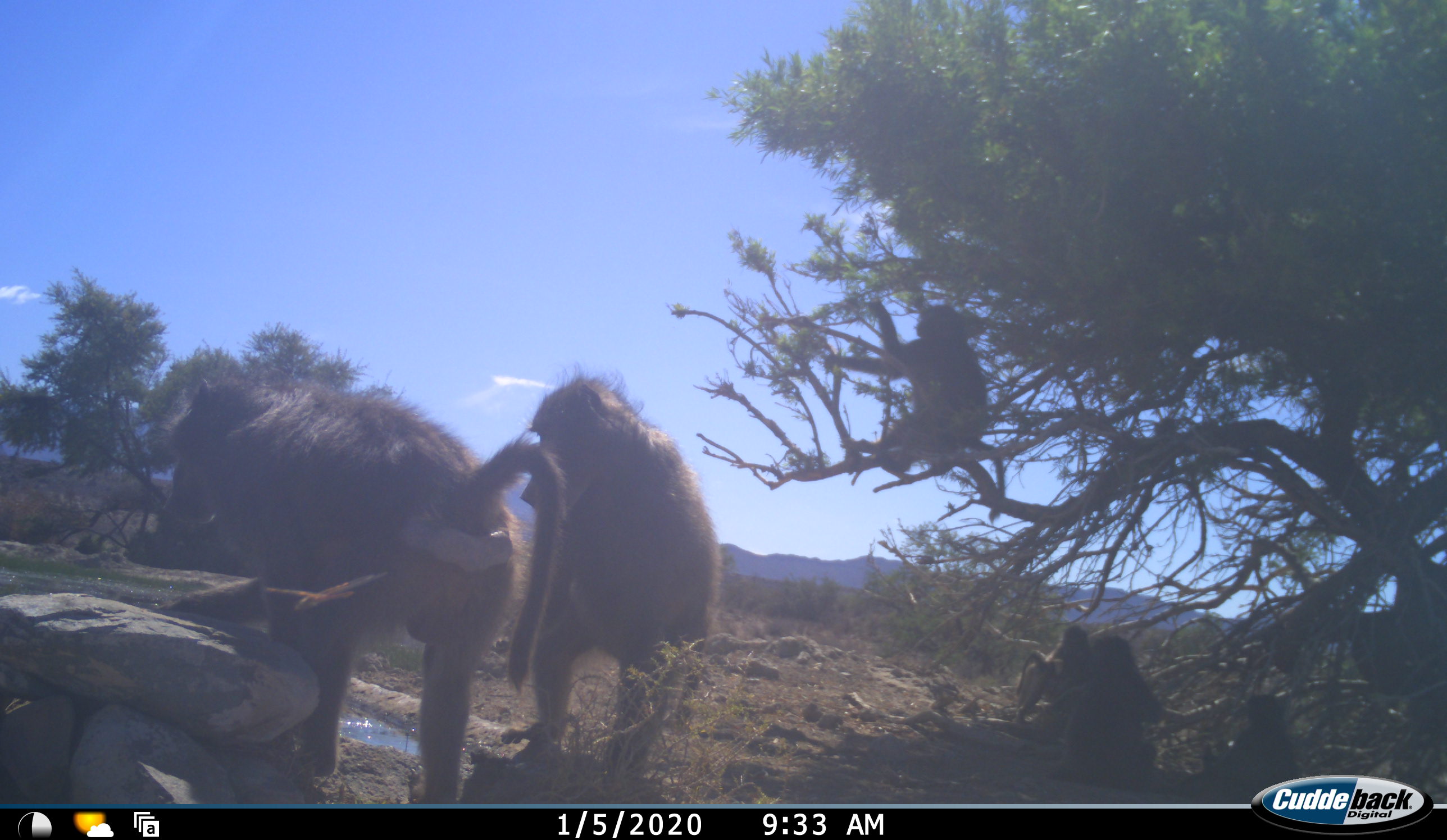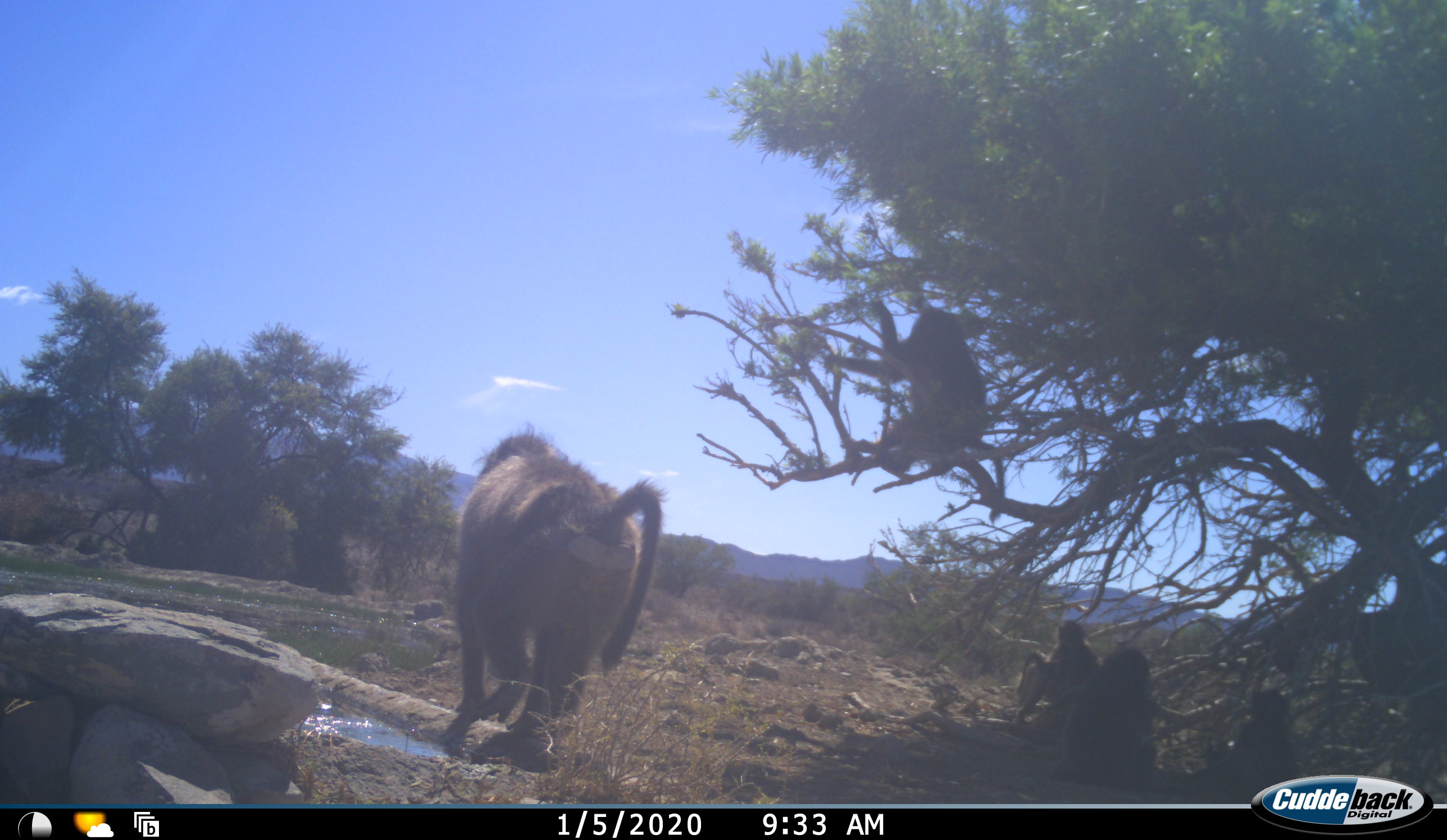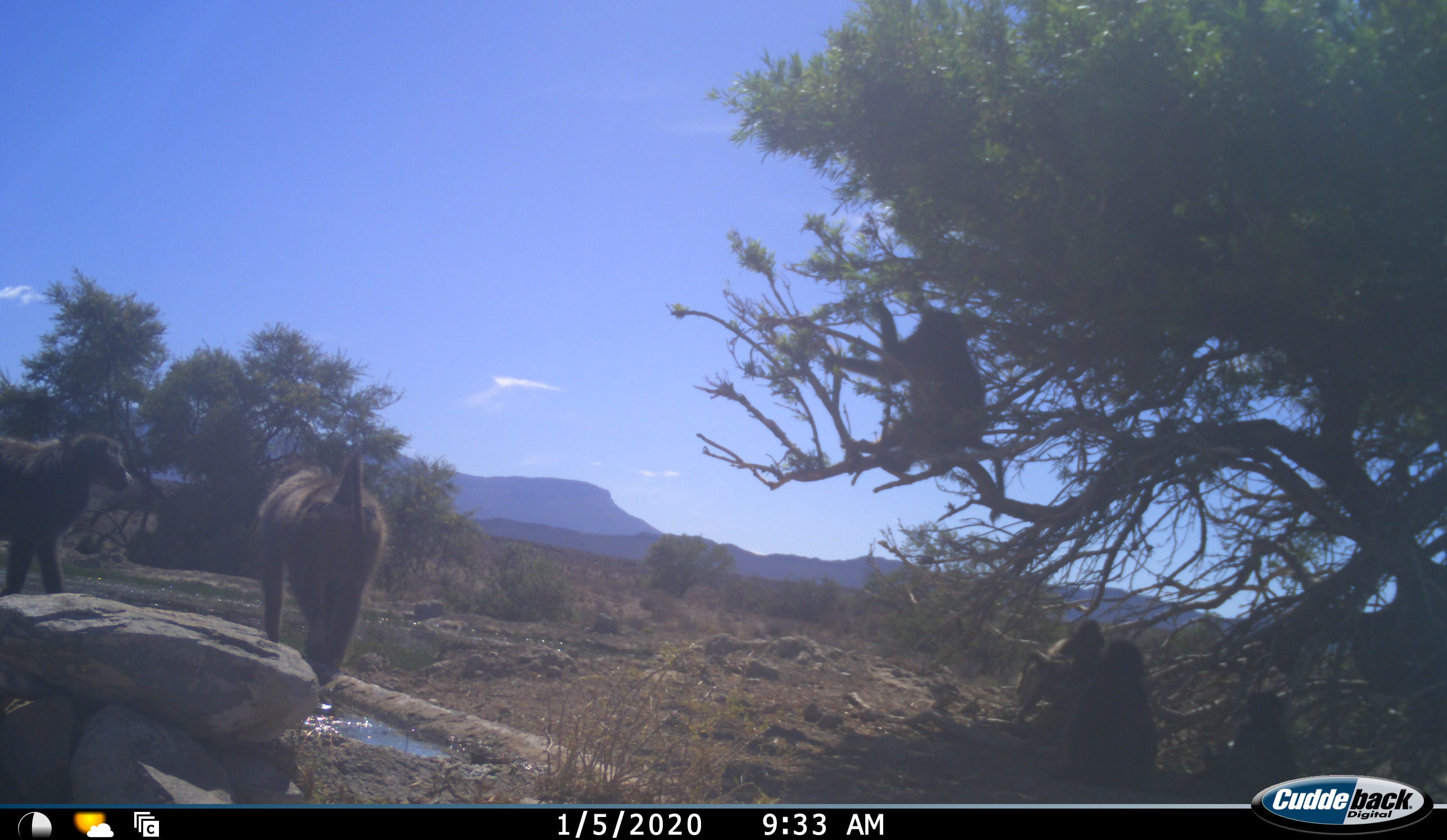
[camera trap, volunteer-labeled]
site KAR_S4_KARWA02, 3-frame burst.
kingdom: Animalia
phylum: Chordata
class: Mammalia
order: Primates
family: Cercopithecidae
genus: Papio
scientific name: Papio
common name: baboon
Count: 6.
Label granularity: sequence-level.